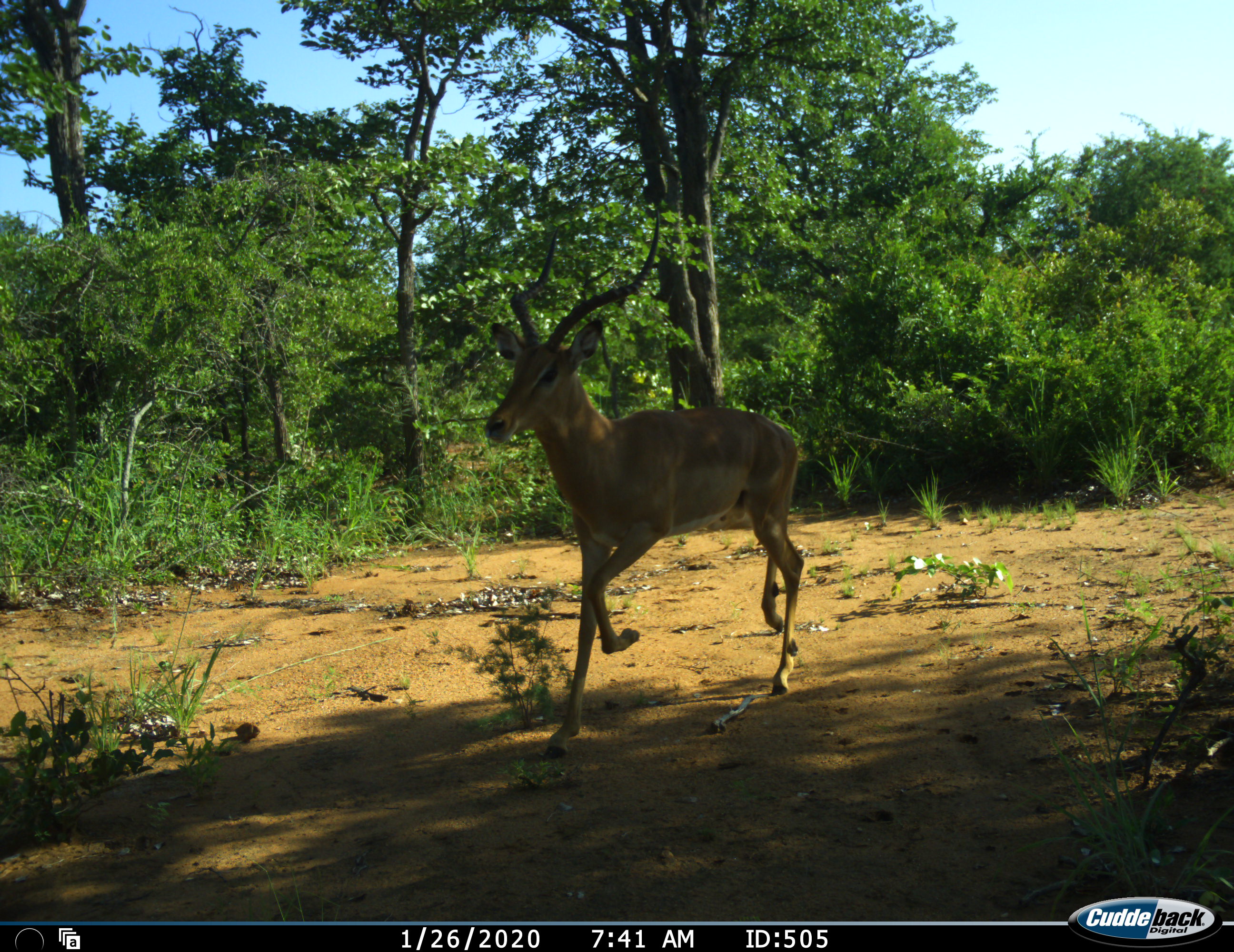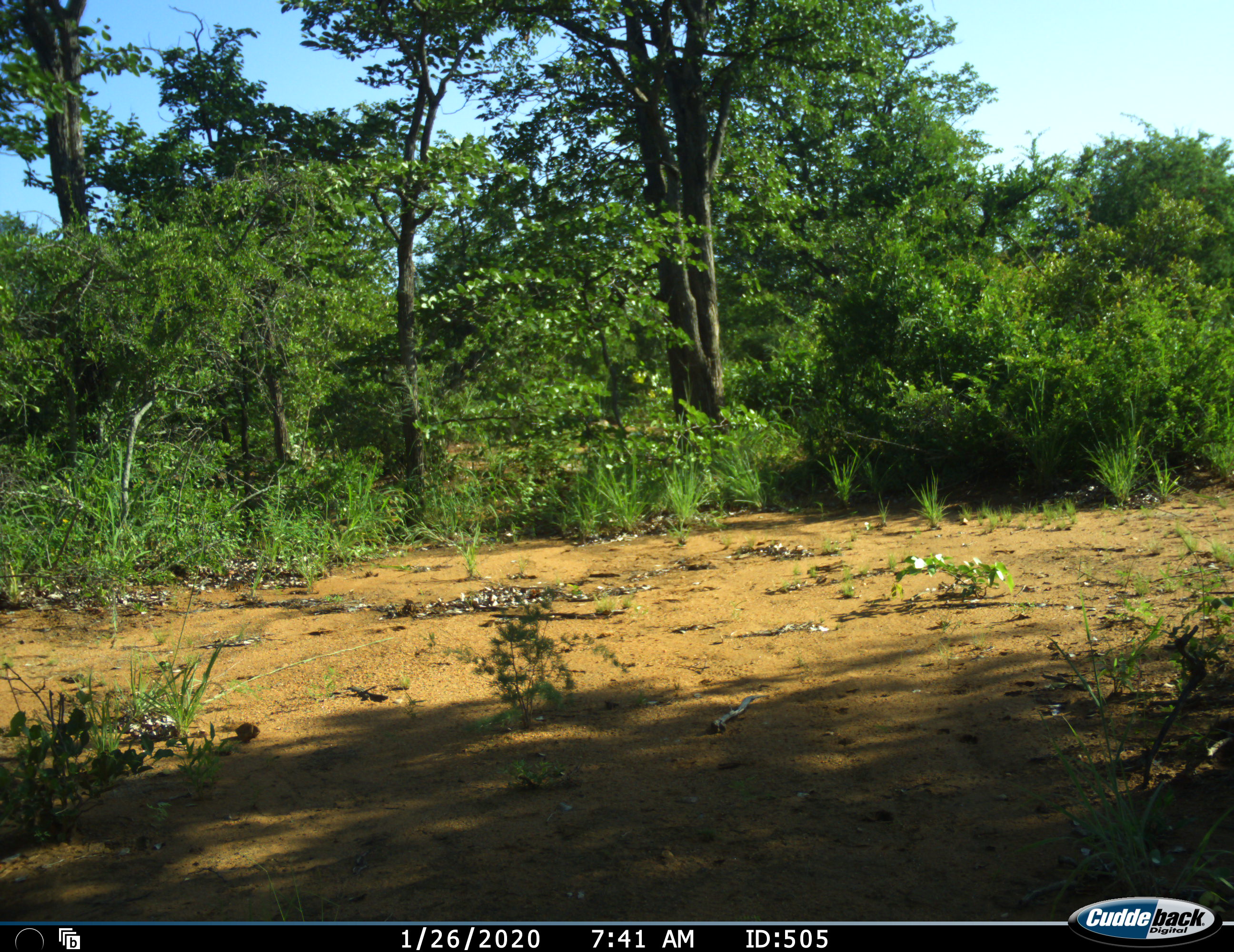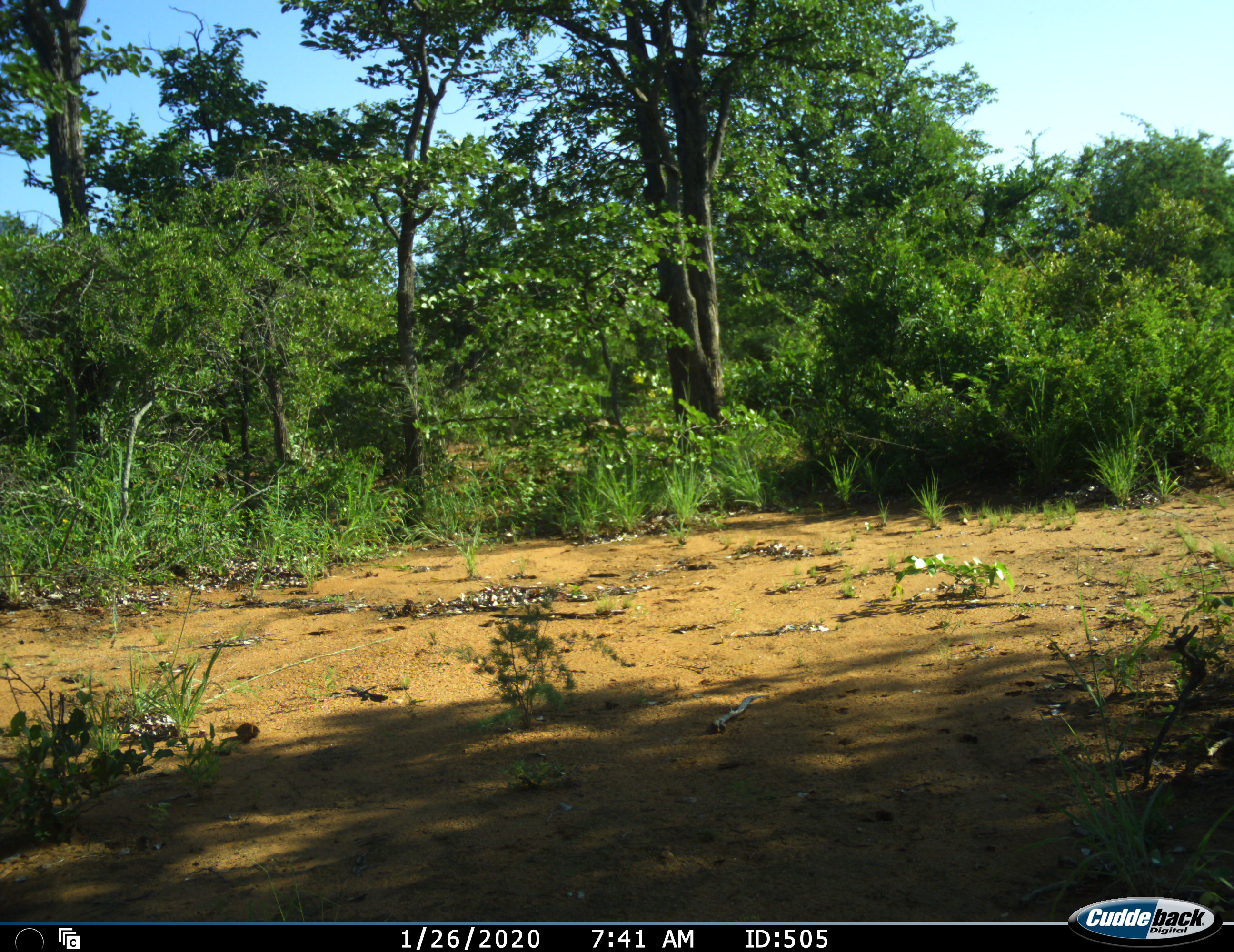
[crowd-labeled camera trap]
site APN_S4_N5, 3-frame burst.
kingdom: Animalia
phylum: Chordata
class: Mammalia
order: Artiodactyla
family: Bovidae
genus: Aepyceros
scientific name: Aepyceros melampus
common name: impala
Impala (Aepyceros melampus), count 1. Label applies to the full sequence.